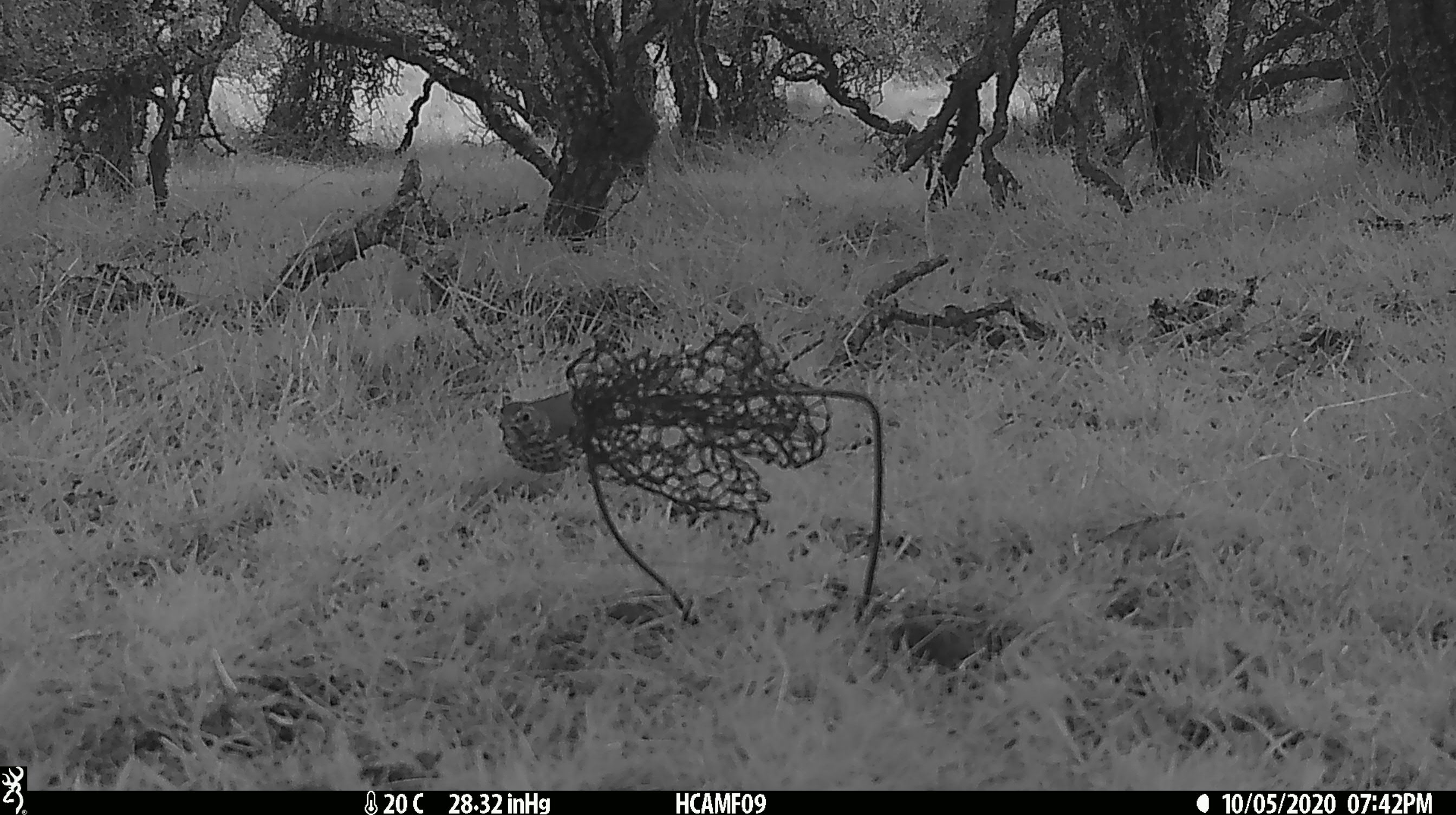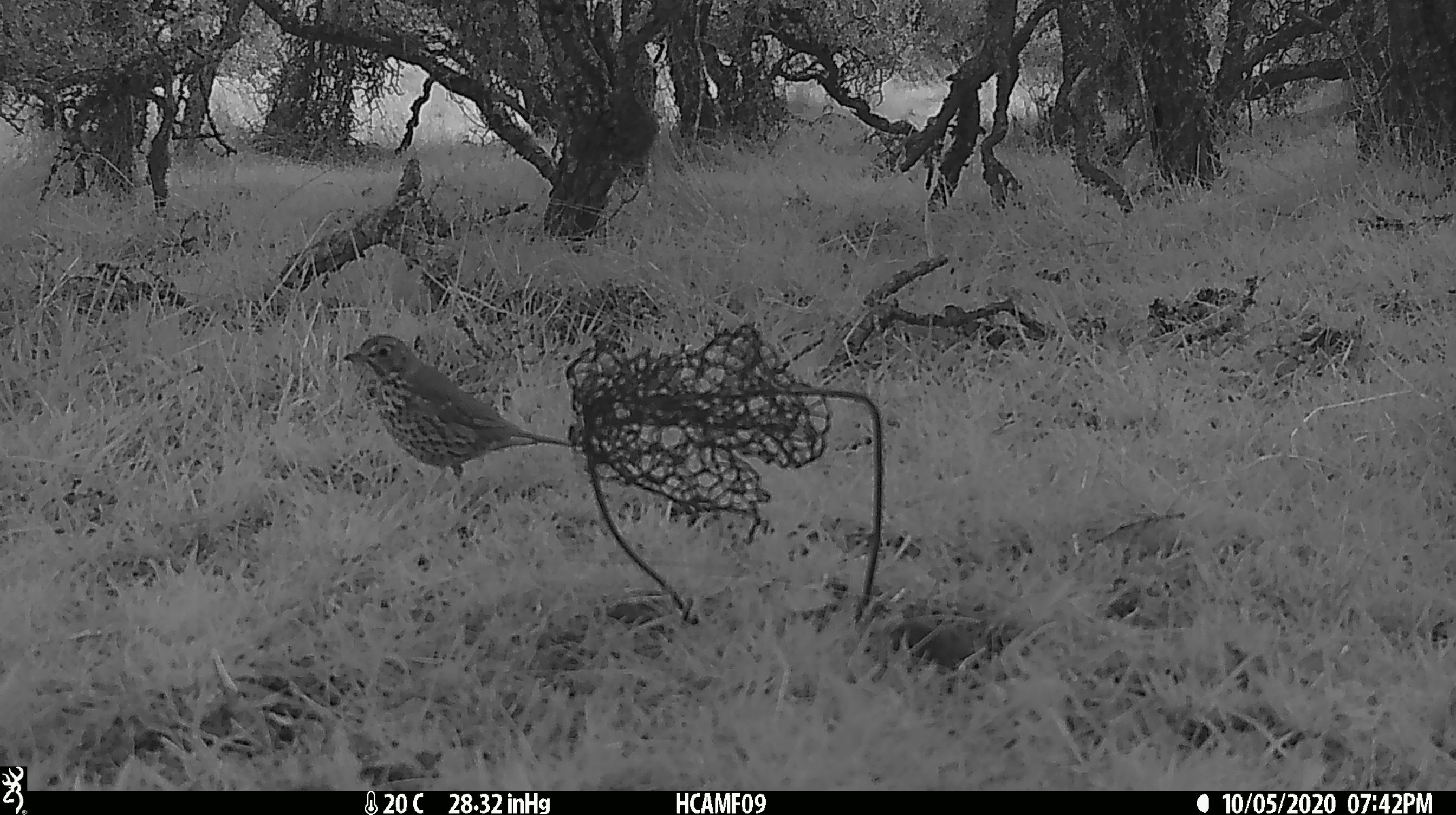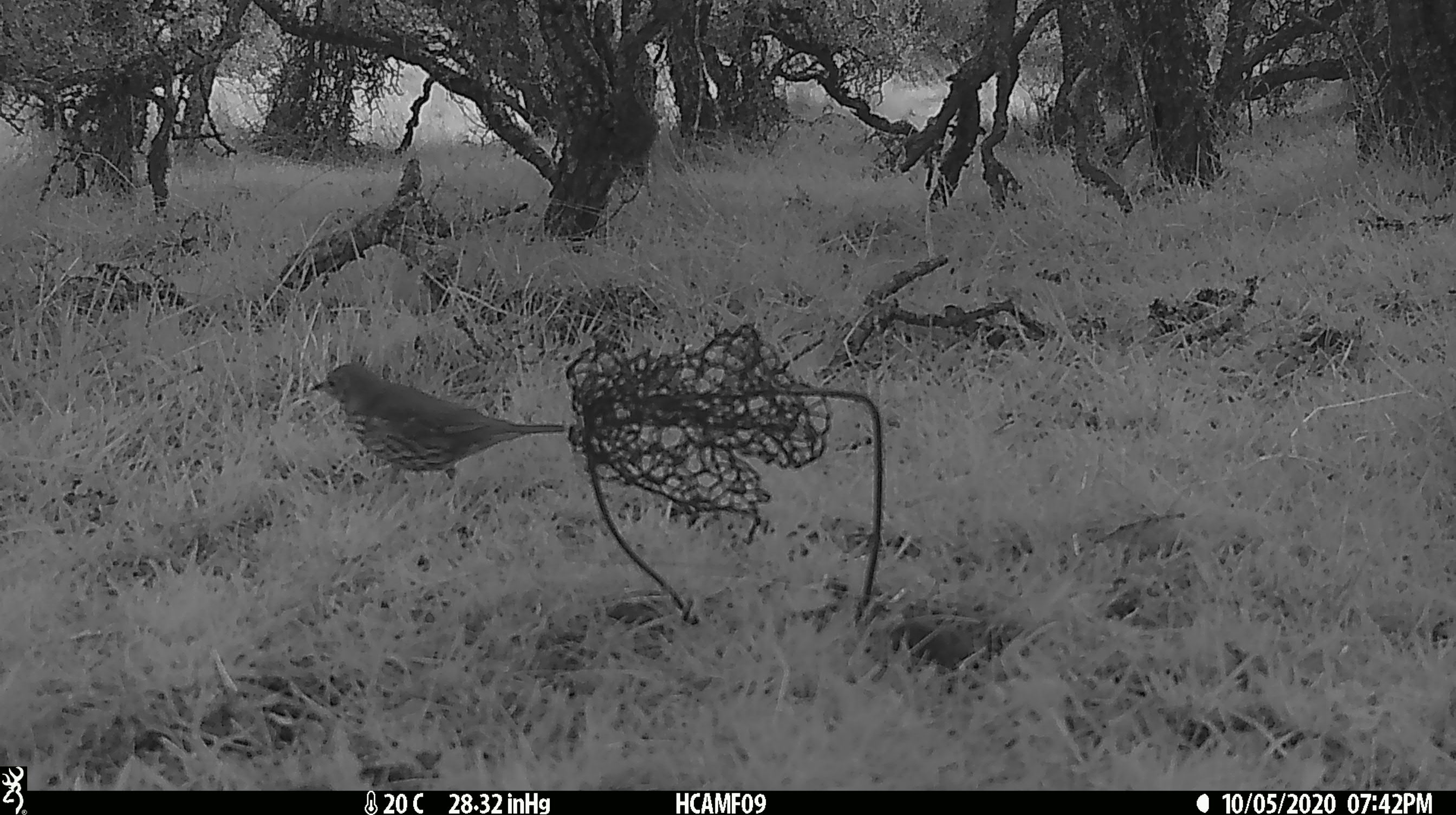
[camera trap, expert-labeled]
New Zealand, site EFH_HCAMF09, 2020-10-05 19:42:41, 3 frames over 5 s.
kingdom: Animalia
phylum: Chordata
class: Aves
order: Passeriformes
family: Turdidae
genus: Turdus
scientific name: Turdus philomelos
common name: song thrush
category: thrush